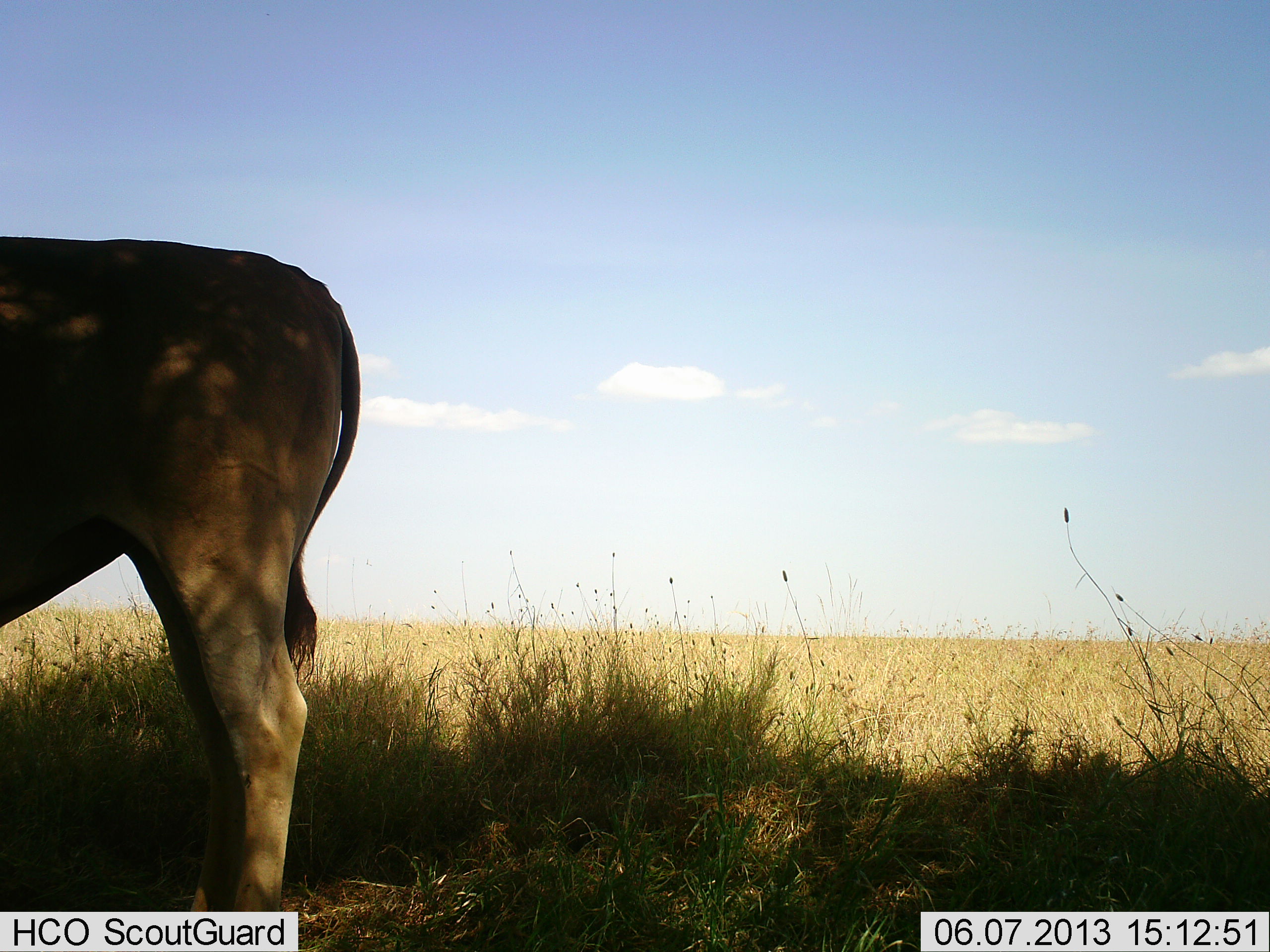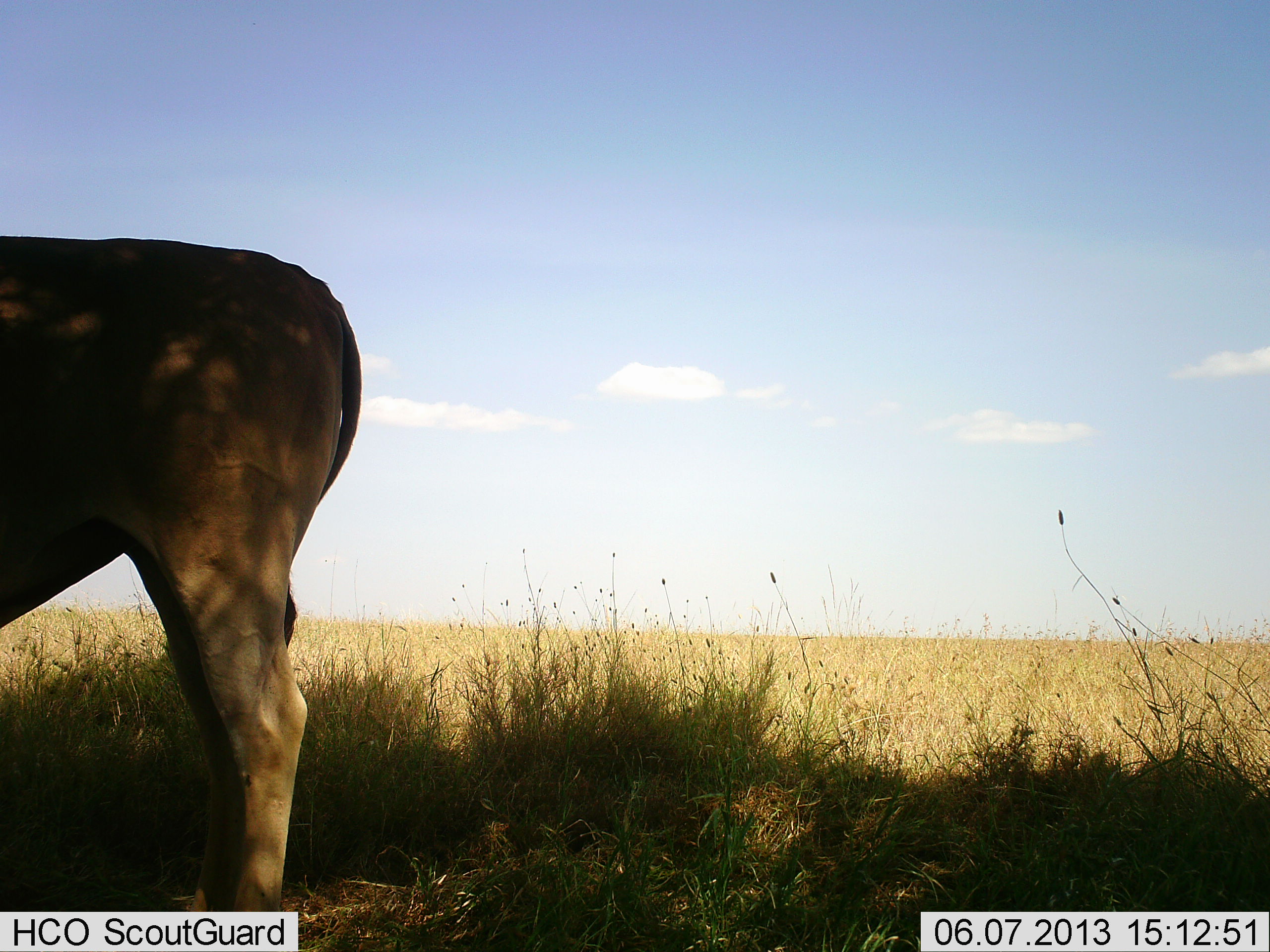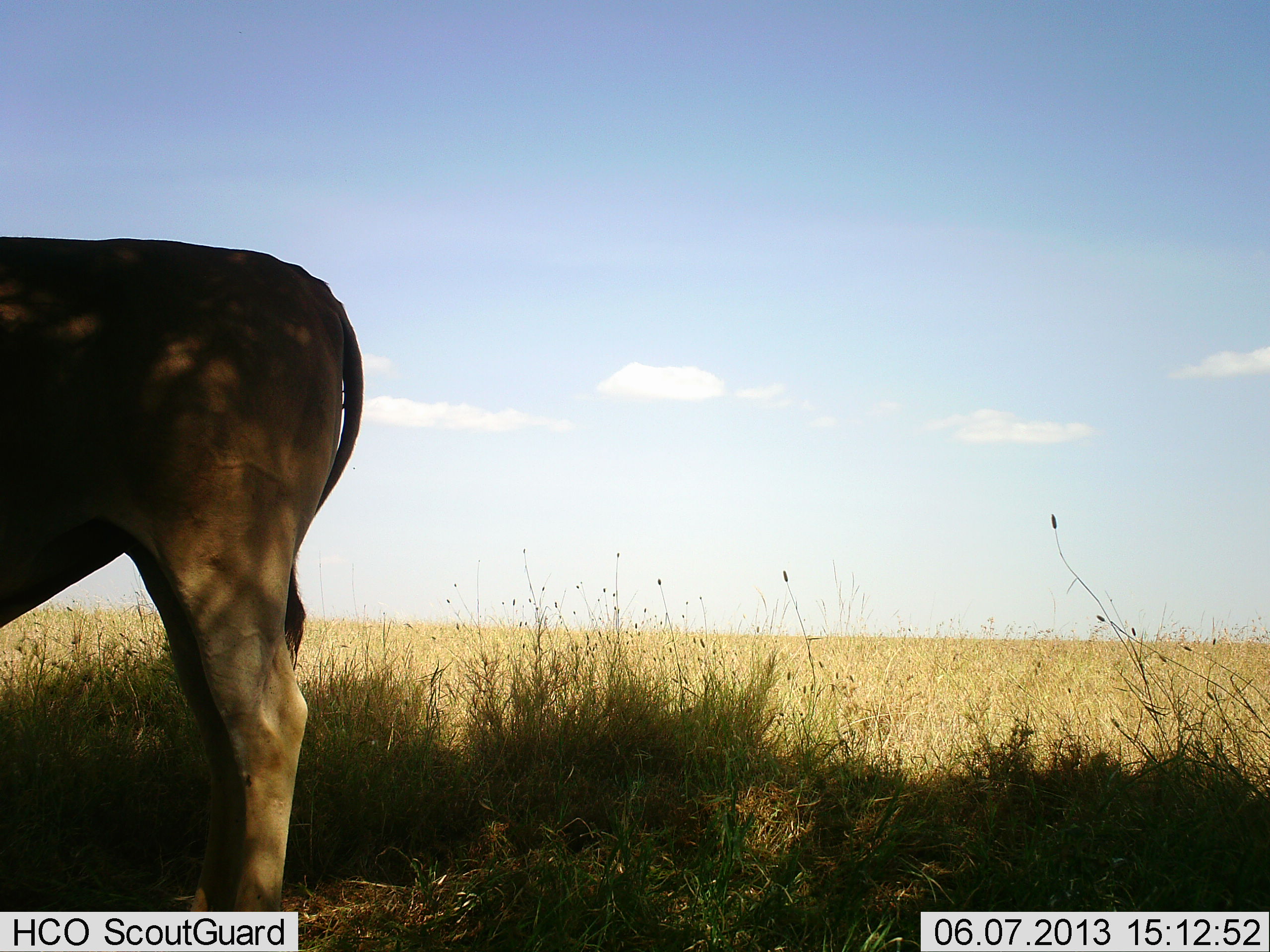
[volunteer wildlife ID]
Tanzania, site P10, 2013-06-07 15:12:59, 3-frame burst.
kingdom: Animalia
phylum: Chordata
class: Mammalia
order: Artiodactyla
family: Bovidae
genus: Tragelaphus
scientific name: Tragelaphus oryx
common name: eland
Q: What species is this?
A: Eland (Tragelaphus oryx).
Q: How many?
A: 1.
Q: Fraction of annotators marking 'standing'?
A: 100%.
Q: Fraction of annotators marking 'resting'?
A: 0%.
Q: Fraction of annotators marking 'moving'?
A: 0%.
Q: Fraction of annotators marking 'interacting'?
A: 0%.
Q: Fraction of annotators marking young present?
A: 0%.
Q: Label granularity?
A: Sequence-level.